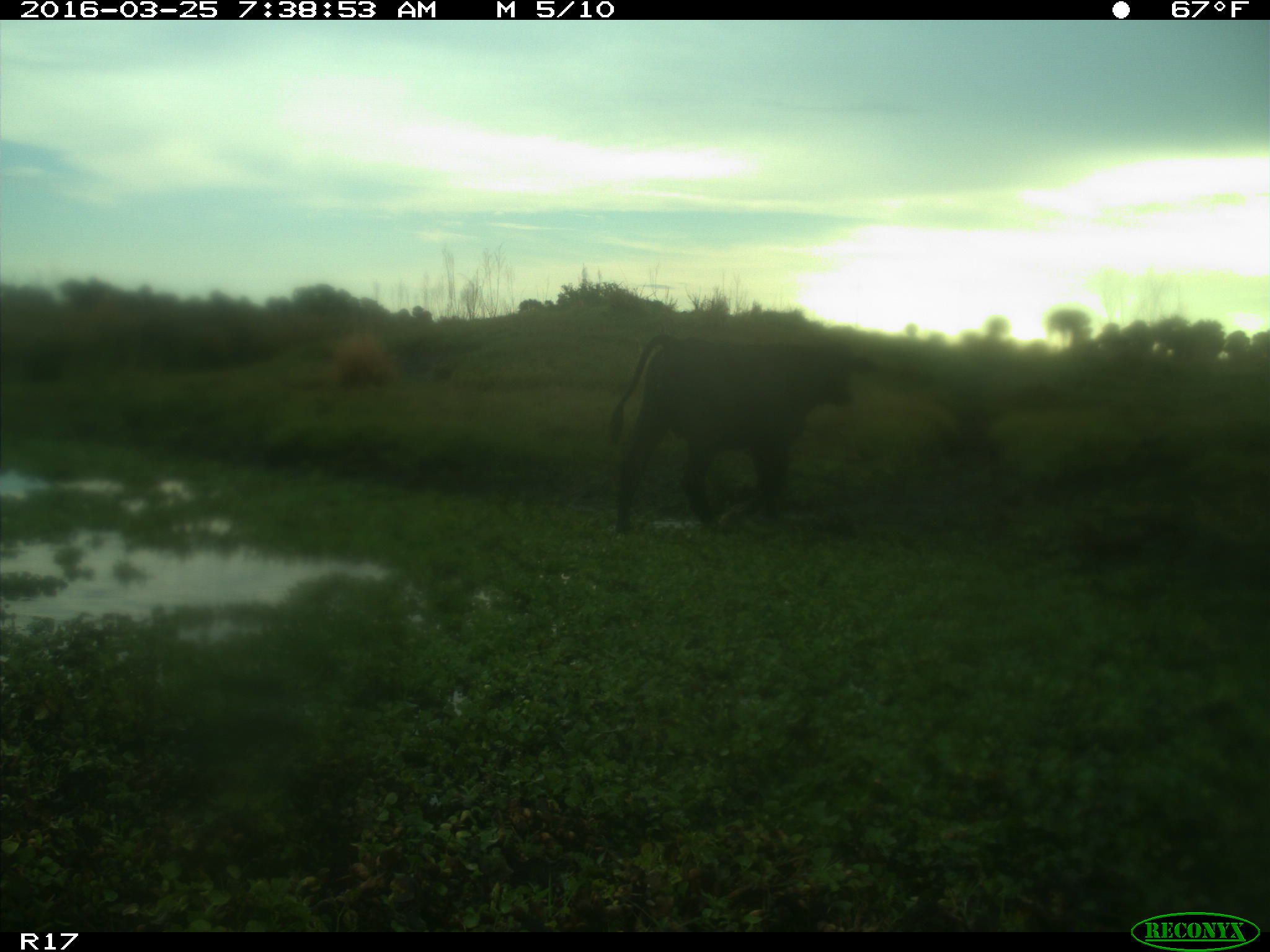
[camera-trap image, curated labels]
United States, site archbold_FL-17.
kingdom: Animalia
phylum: Chordata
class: Mammalia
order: Artiodactyla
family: Bovidae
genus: Bos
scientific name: Bos taurus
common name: domestic cow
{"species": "Bos taurus (domestic cow)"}